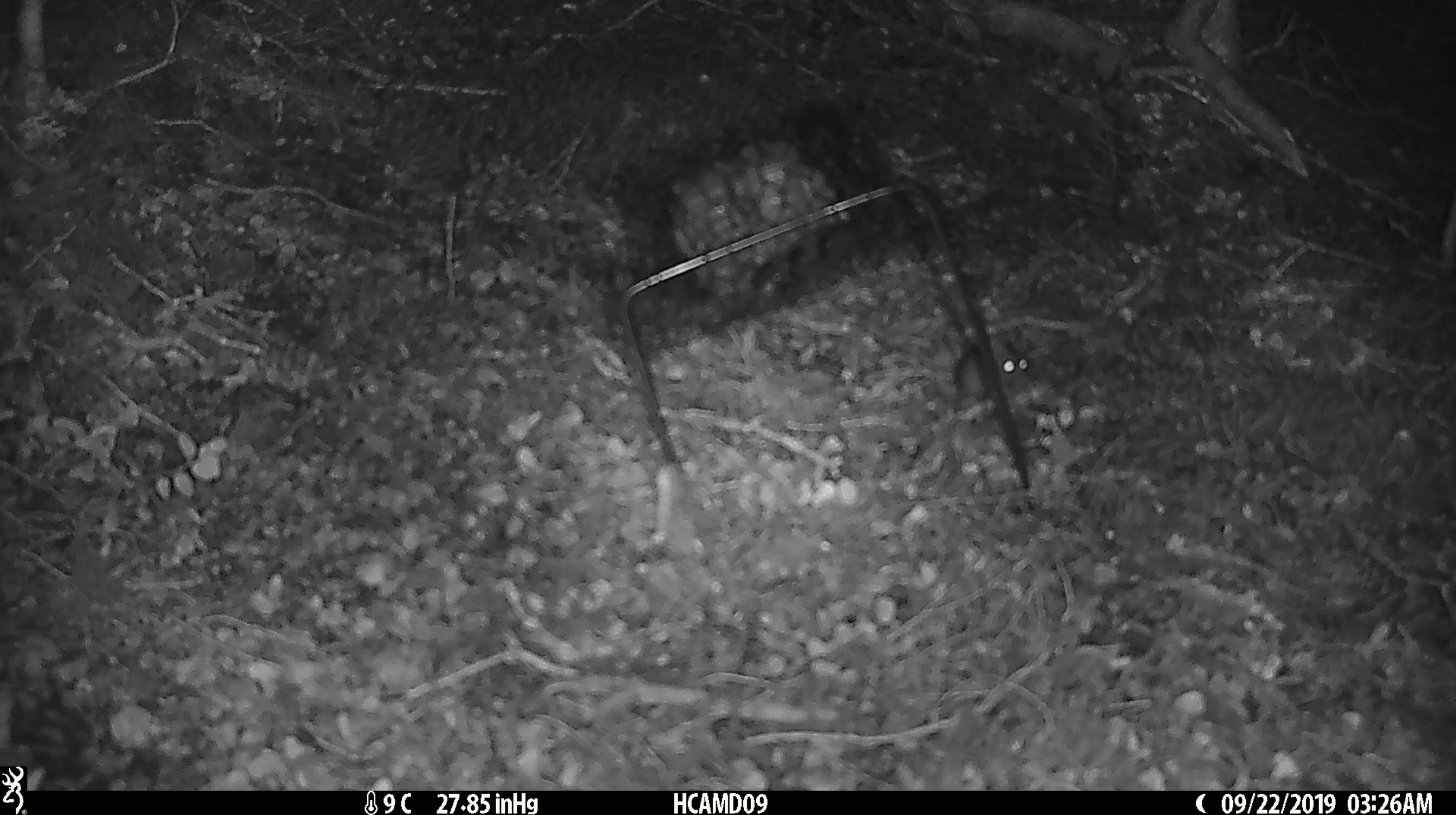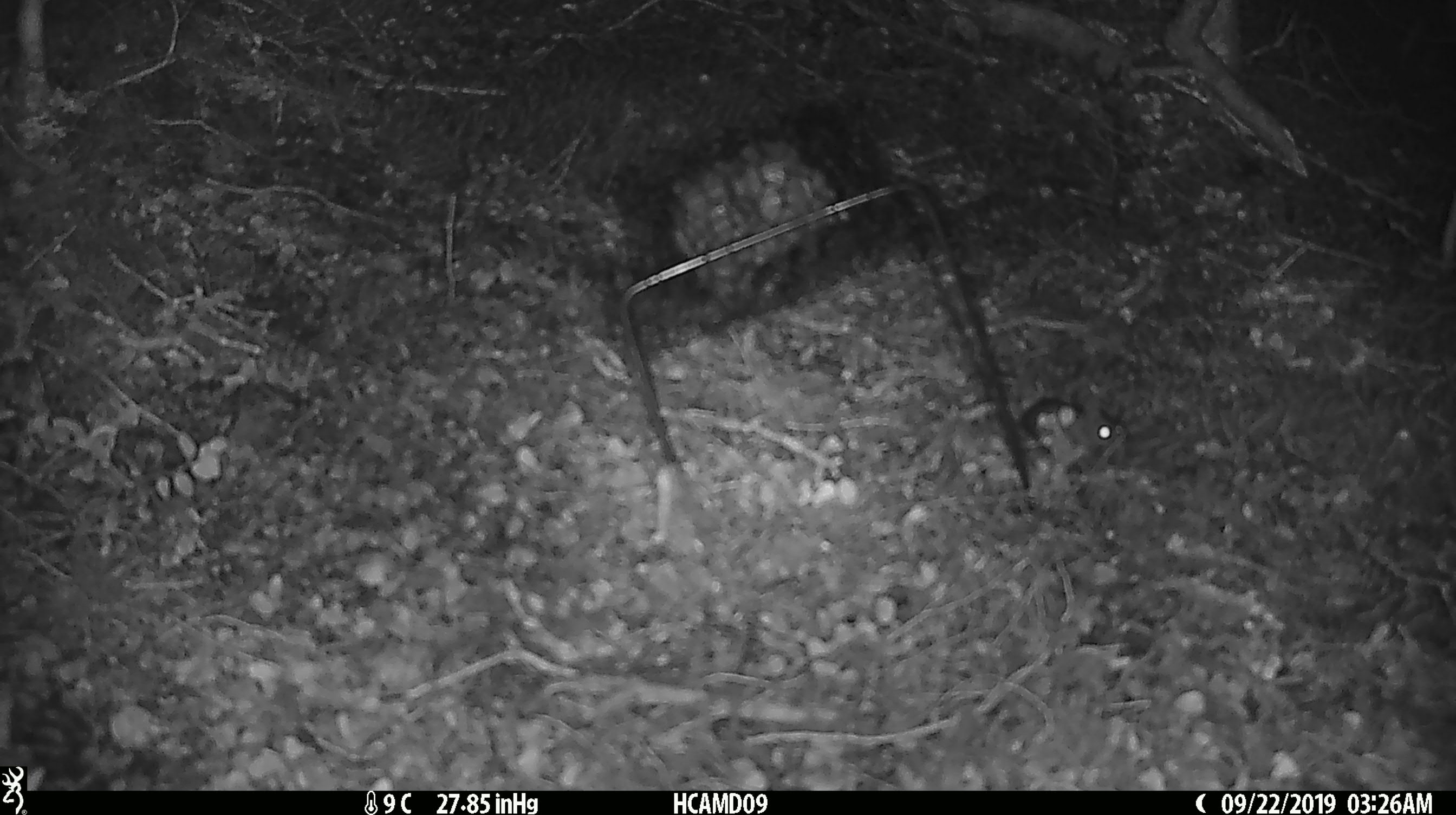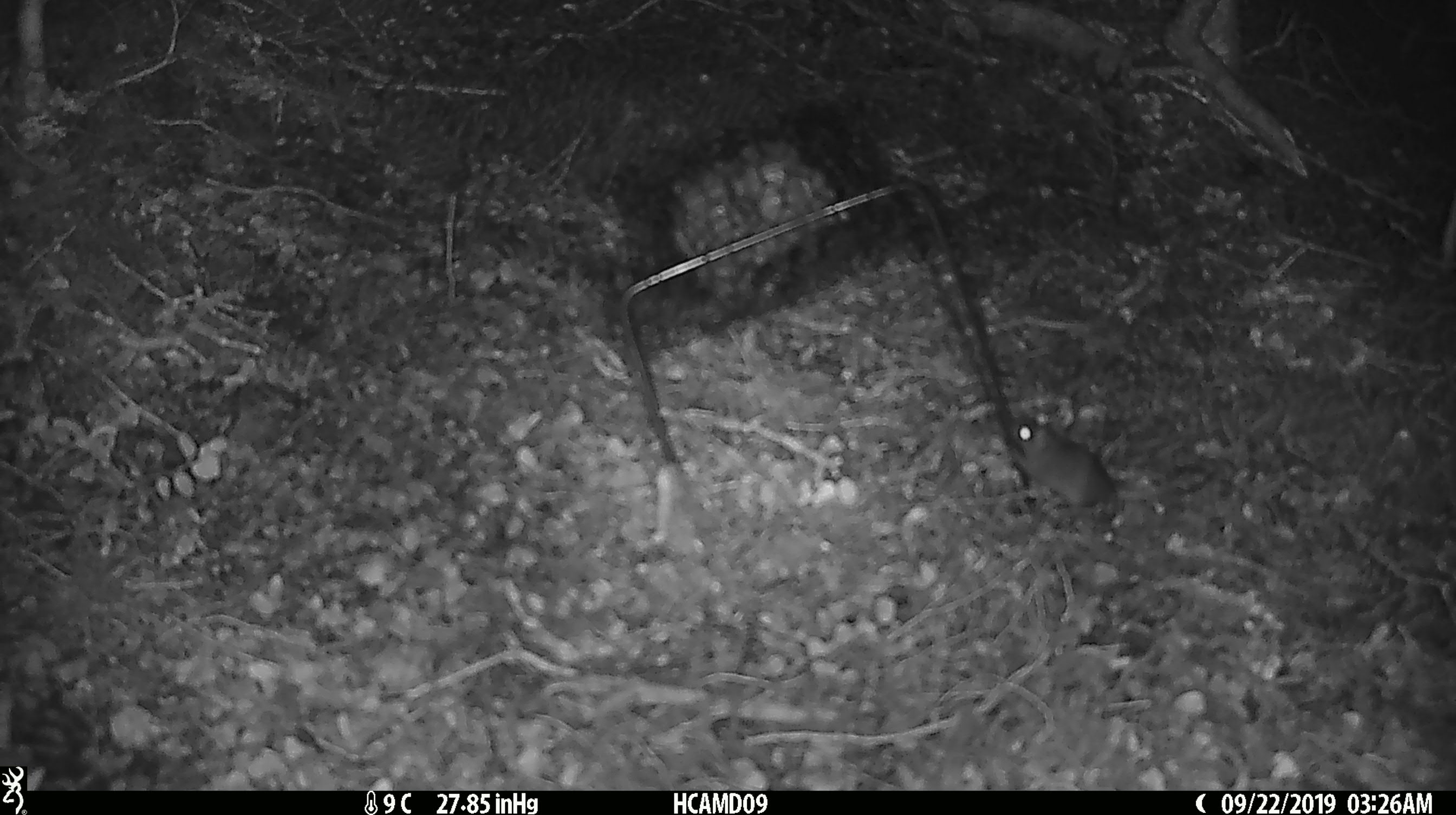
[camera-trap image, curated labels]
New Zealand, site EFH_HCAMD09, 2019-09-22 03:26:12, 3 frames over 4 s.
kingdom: Animalia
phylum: Chordata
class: Mammalia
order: Rodentia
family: Muridae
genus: Mus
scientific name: Mus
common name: mouse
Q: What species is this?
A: Mouse (Mus).